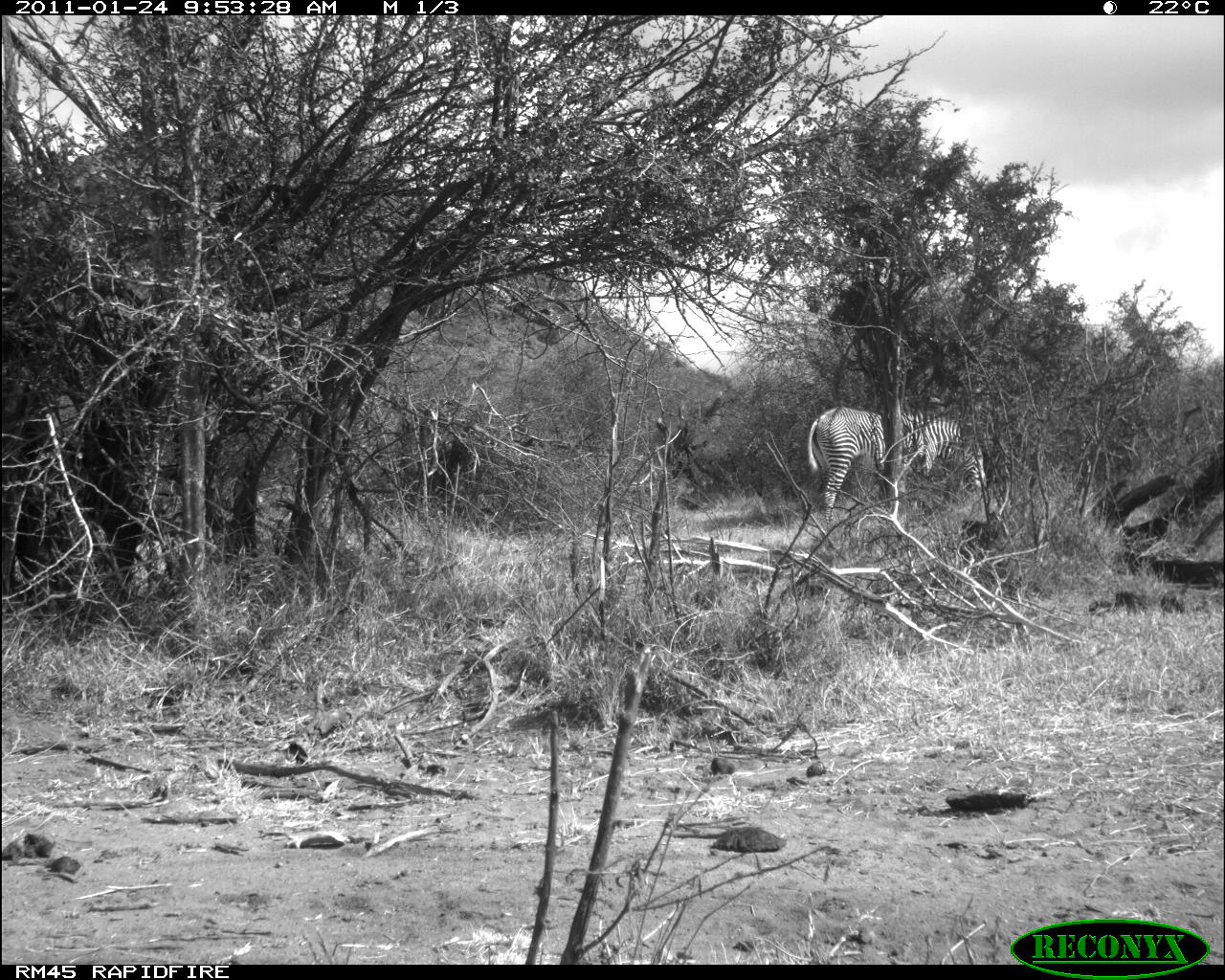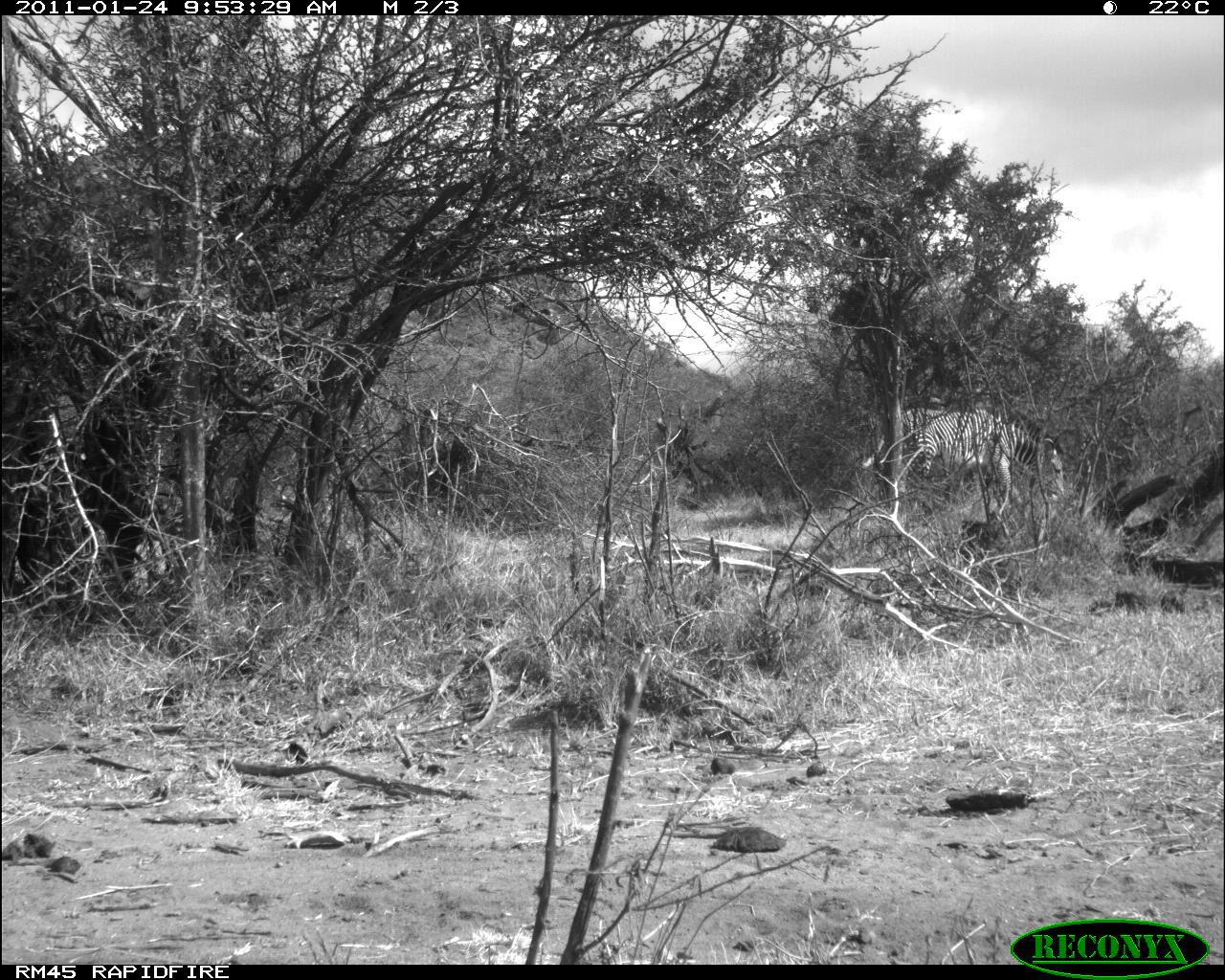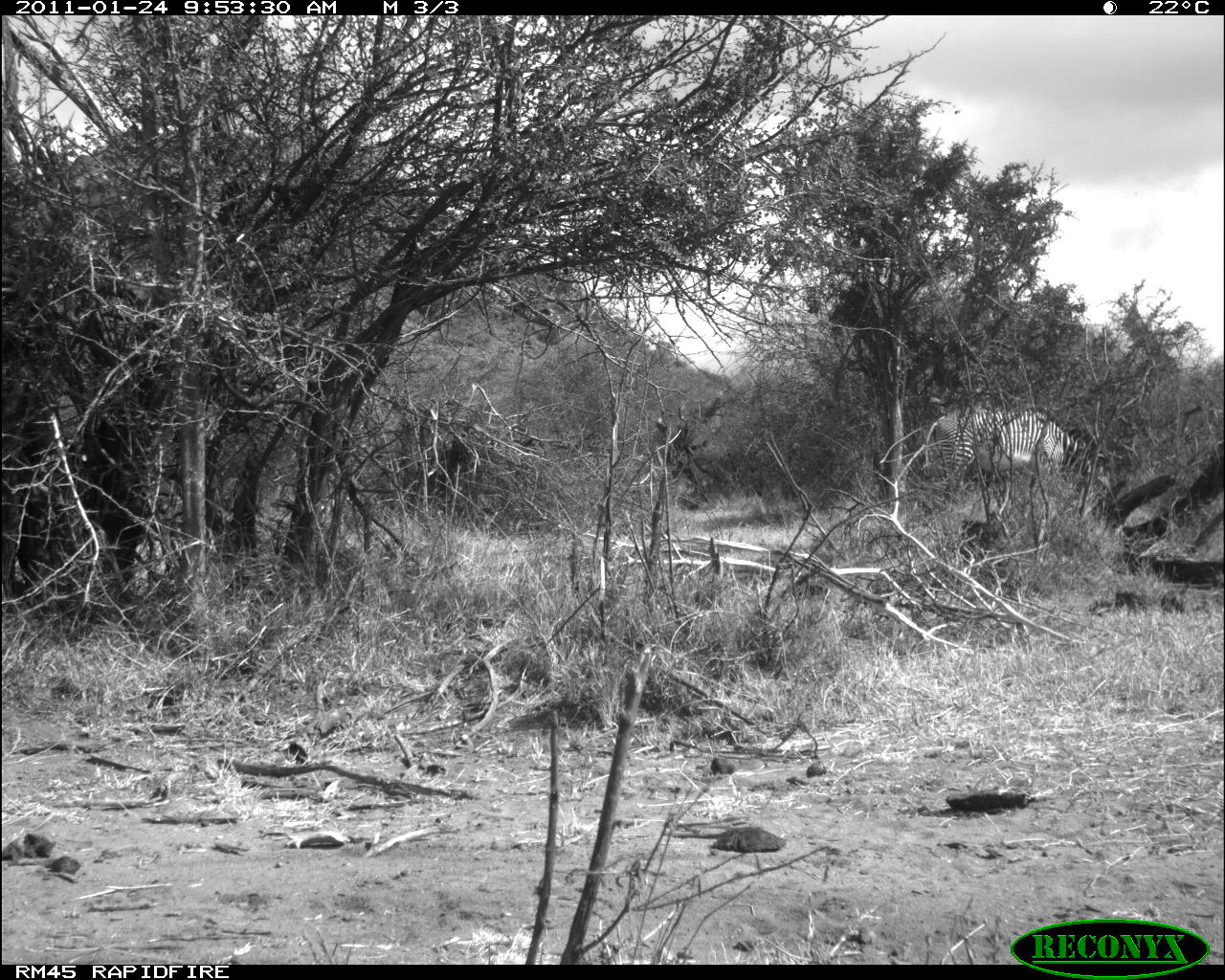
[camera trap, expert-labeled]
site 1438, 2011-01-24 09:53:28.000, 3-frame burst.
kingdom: Animalia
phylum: Chordata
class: Mammalia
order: Perissodactyla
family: Equidae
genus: Equus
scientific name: Equus grevyi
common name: grévy's zebra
Equus grevyi (grévy's zebra), count 1.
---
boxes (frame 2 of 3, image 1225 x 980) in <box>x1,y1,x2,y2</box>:
equus grevyi: <box>899,404,1065,518</box>